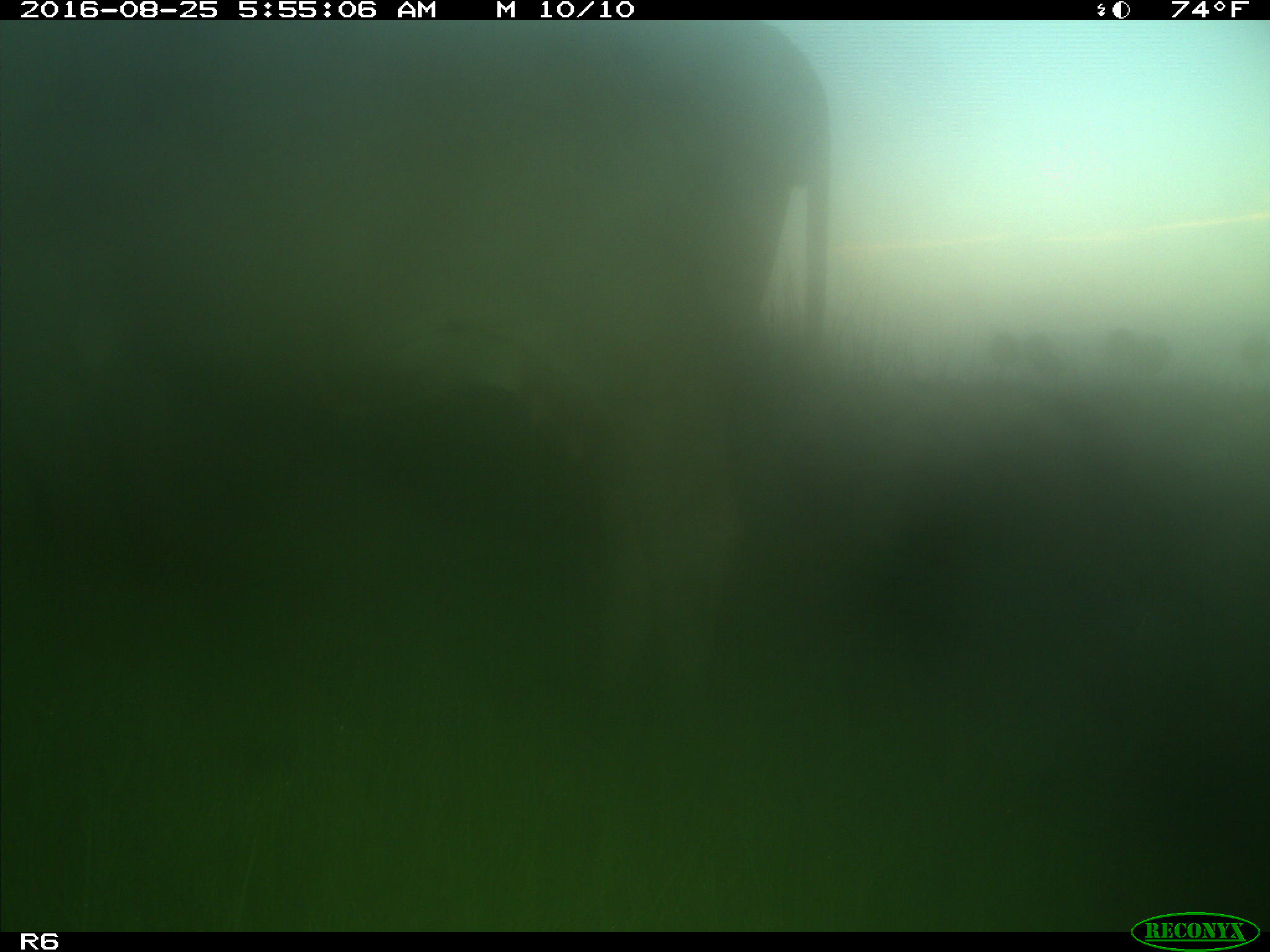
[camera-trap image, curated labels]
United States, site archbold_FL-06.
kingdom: Animalia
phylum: Chordata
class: Mammalia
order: Artiodactyla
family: Bovidae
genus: Bos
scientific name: Bos taurus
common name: domestic cow